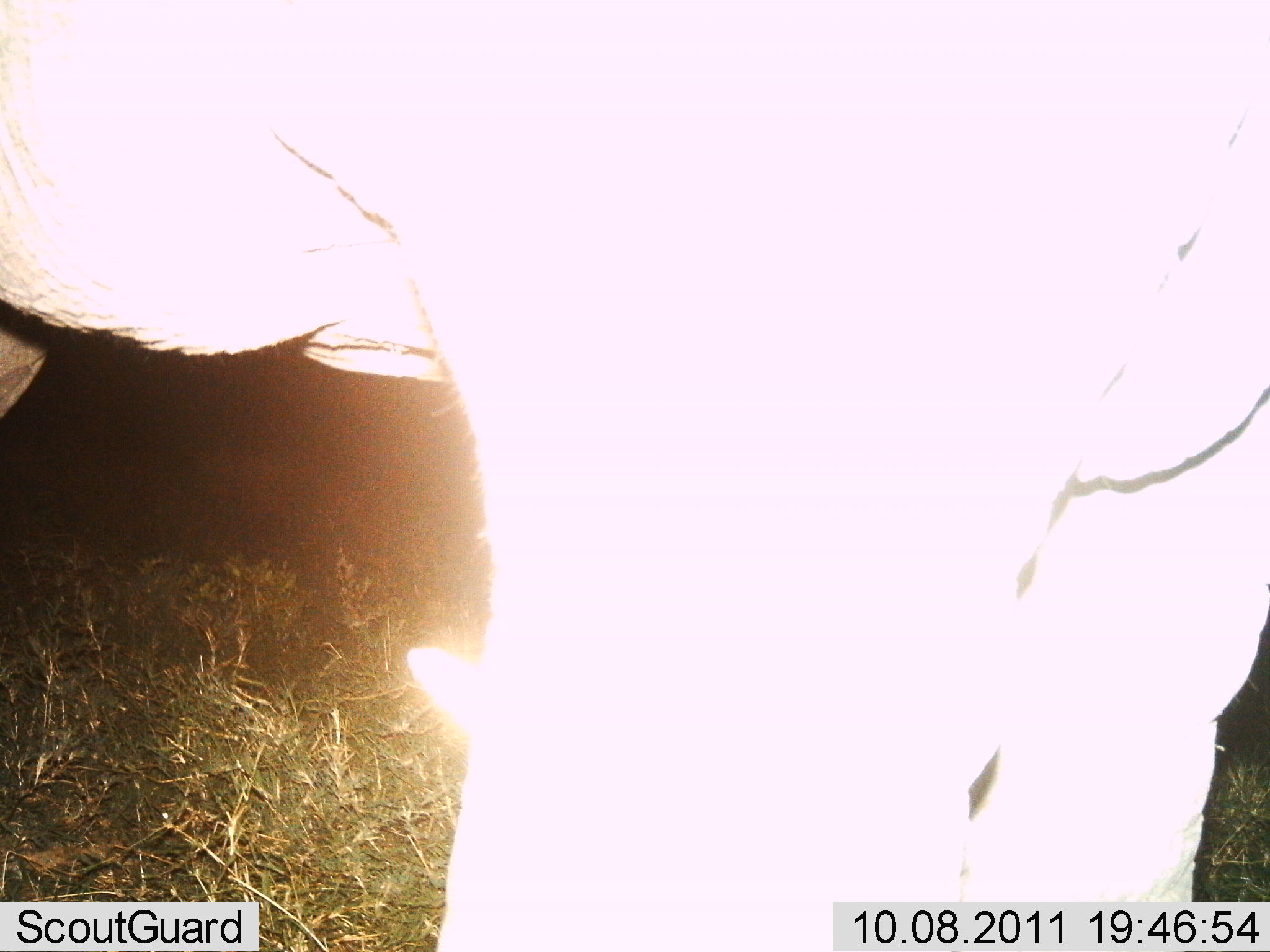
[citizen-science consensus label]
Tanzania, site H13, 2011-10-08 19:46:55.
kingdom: Animalia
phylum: Chordata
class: Mammalia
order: Proboscidea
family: Elephantidae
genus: Loxodonta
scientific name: Loxodonta africana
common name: african bush elephant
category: elephant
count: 1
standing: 100%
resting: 0%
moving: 0%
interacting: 0%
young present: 0%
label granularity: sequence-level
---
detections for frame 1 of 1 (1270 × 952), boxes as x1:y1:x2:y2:
animal: 1:2:1269:952